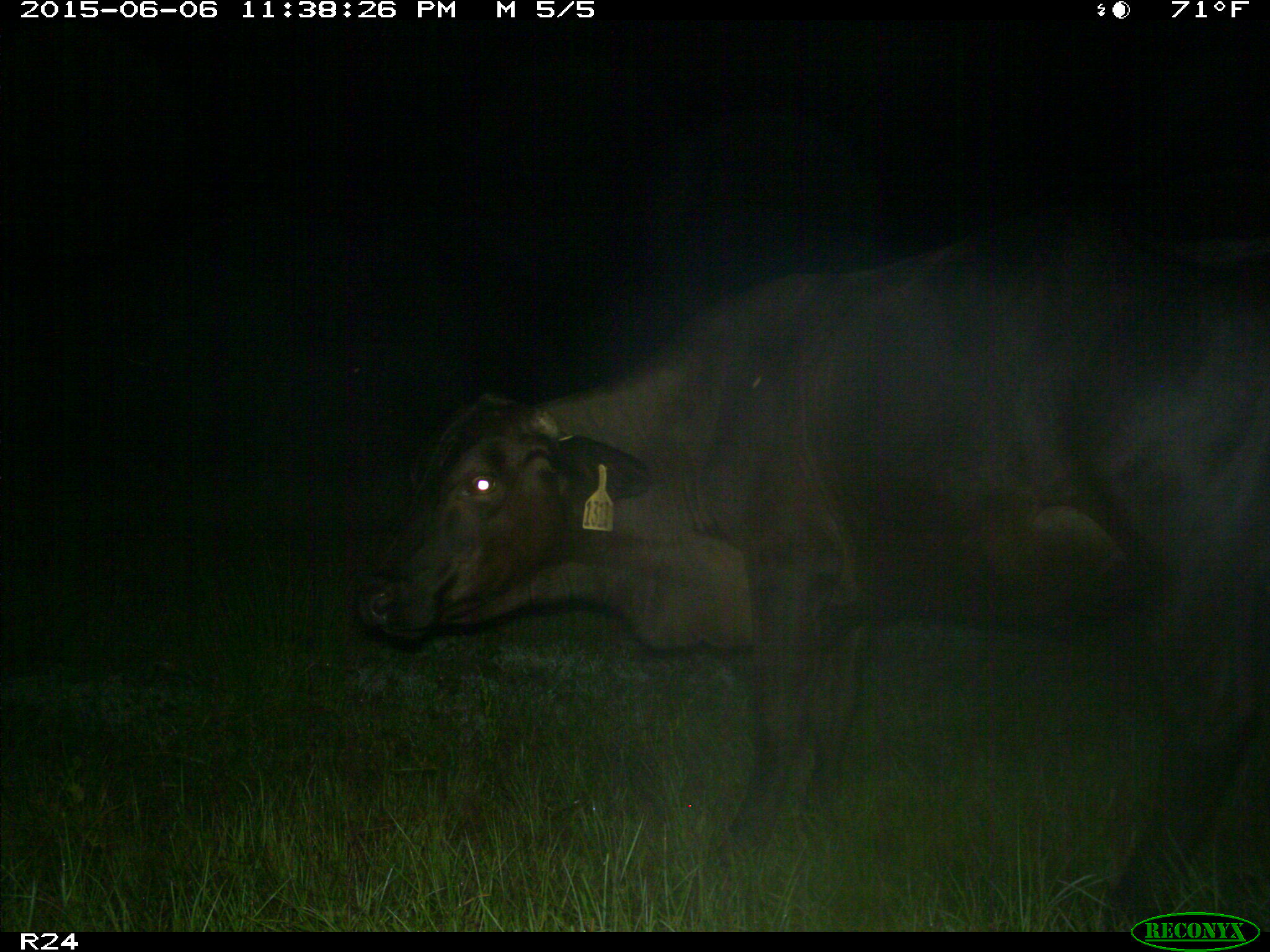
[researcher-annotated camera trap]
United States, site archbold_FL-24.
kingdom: Animalia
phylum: Chordata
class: Mammalia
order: Artiodactyla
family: Bovidae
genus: Bos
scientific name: Bos taurus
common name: domestic cow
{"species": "Bos taurus (domestic cow)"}